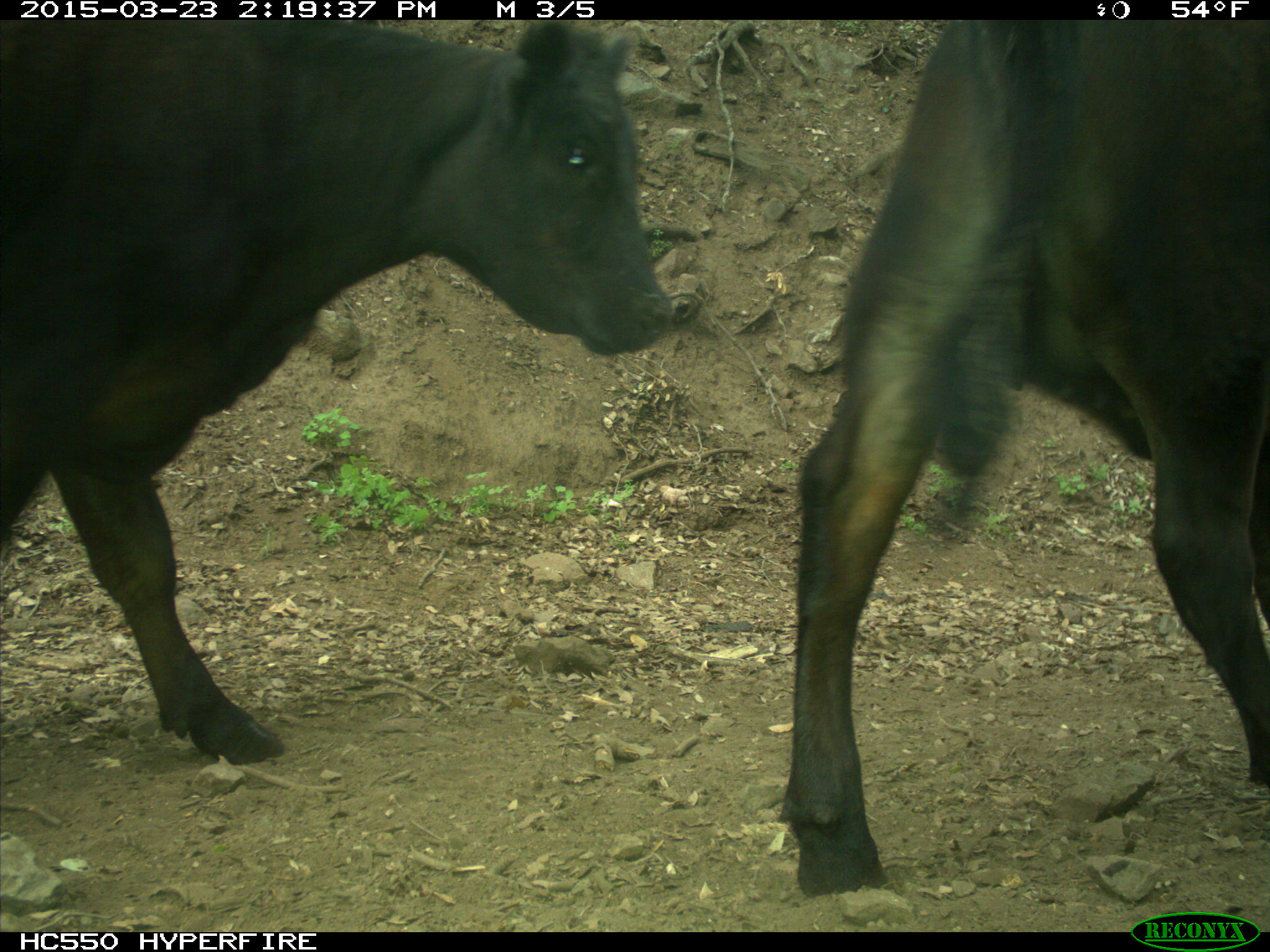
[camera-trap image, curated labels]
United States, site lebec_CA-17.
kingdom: Animalia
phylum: Chordata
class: Mammalia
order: Artiodactyla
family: Bovidae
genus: Bos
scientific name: Bos taurus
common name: domestic cow